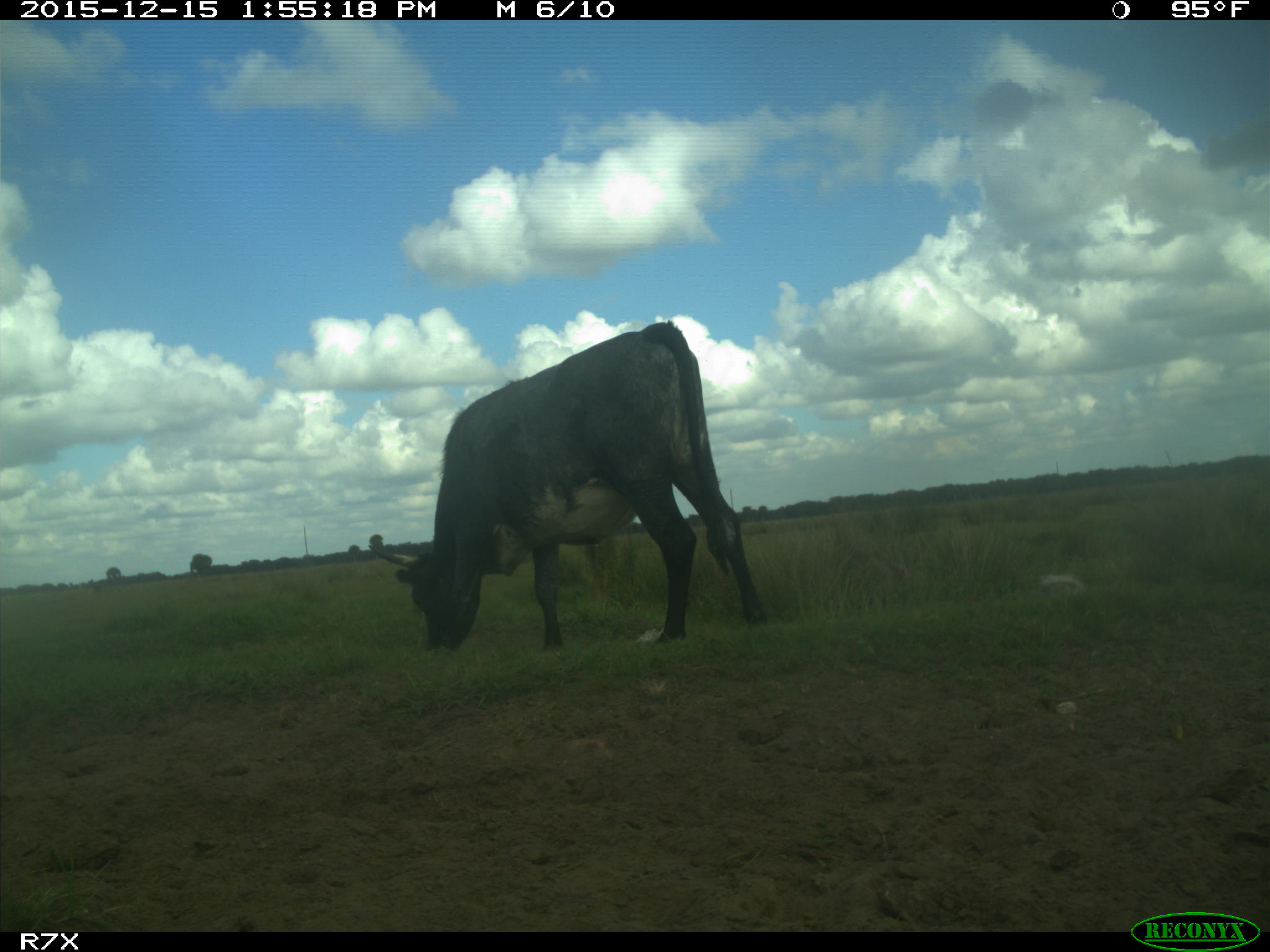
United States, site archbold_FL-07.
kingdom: Animalia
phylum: Chordata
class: Mammalia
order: Artiodactyla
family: Bovidae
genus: Bos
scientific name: Bos taurus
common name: domestic cow